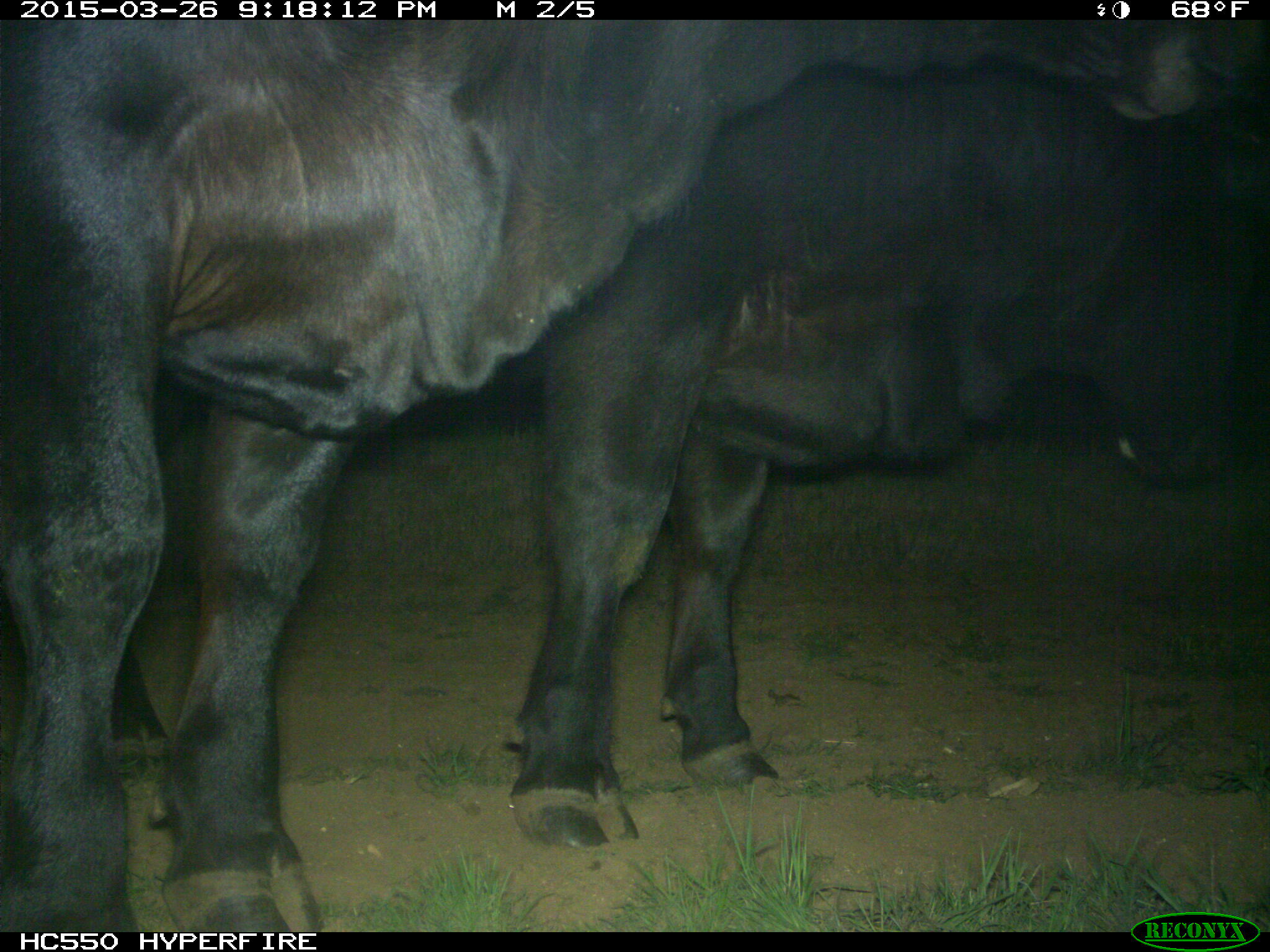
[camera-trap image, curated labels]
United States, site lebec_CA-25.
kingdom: Animalia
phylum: Chordata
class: Mammalia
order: Artiodactyla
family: Bovidae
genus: Bos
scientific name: Bos taurus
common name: domestic cow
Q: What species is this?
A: Bos taurus (domestic cow).